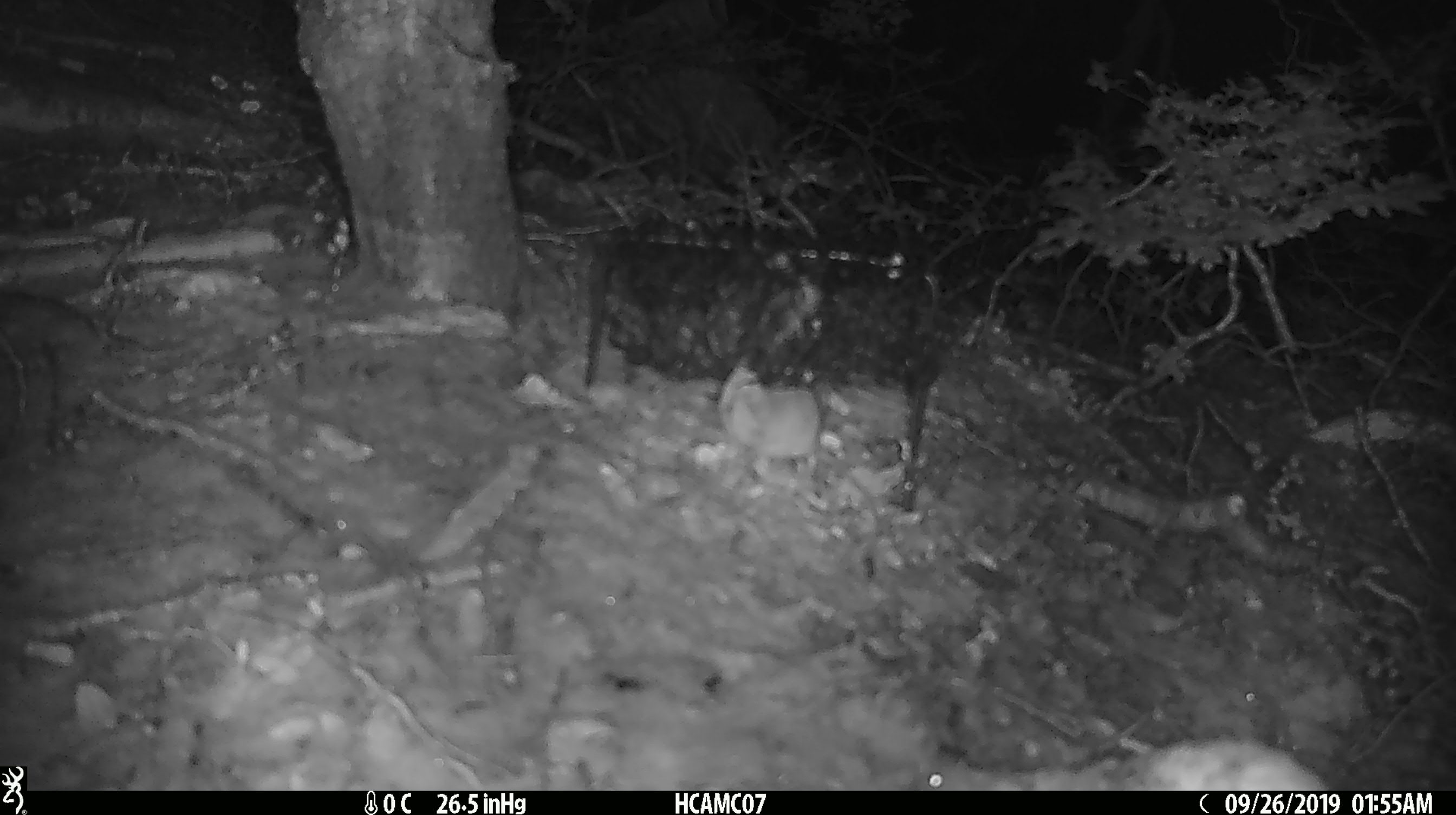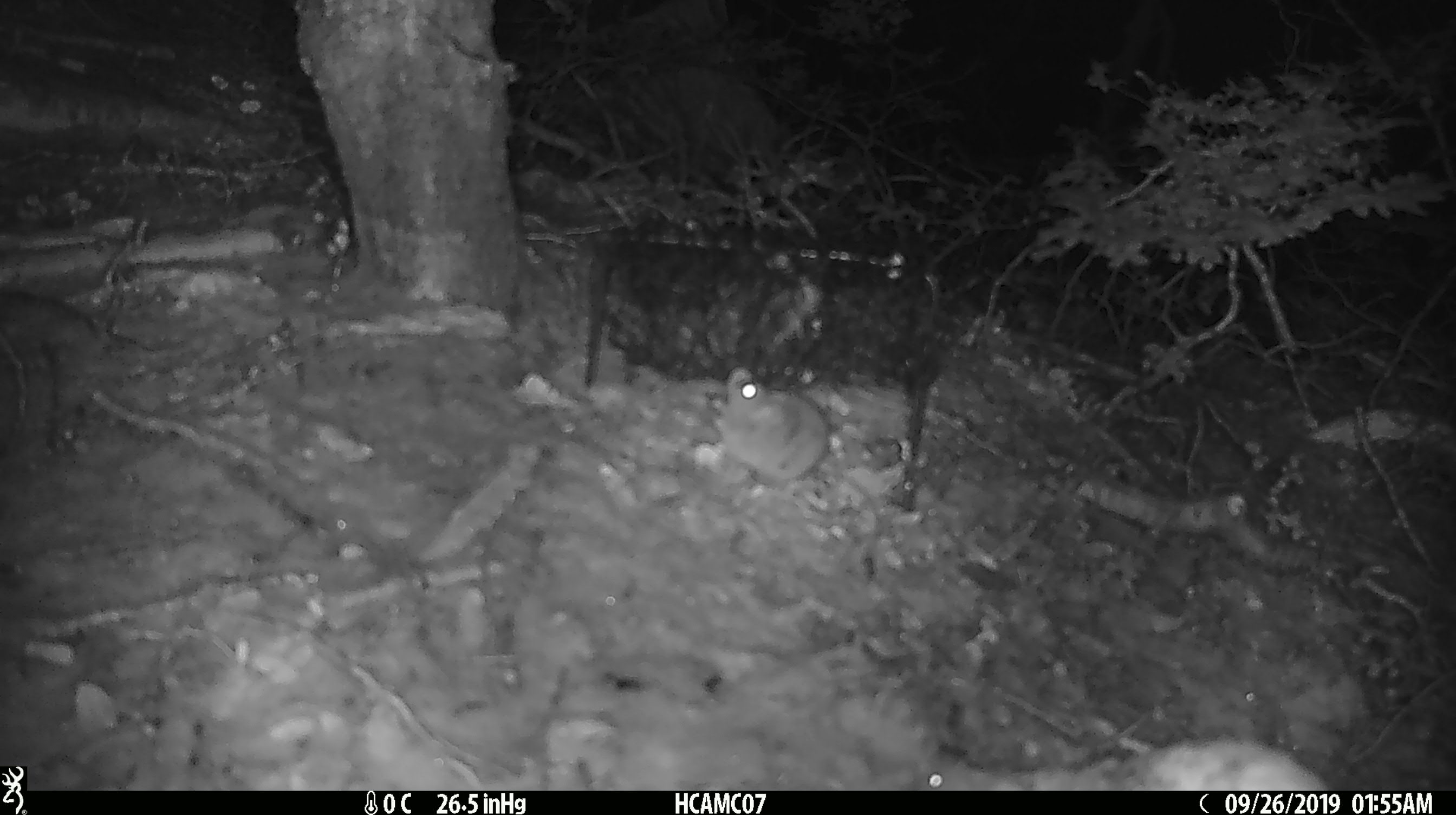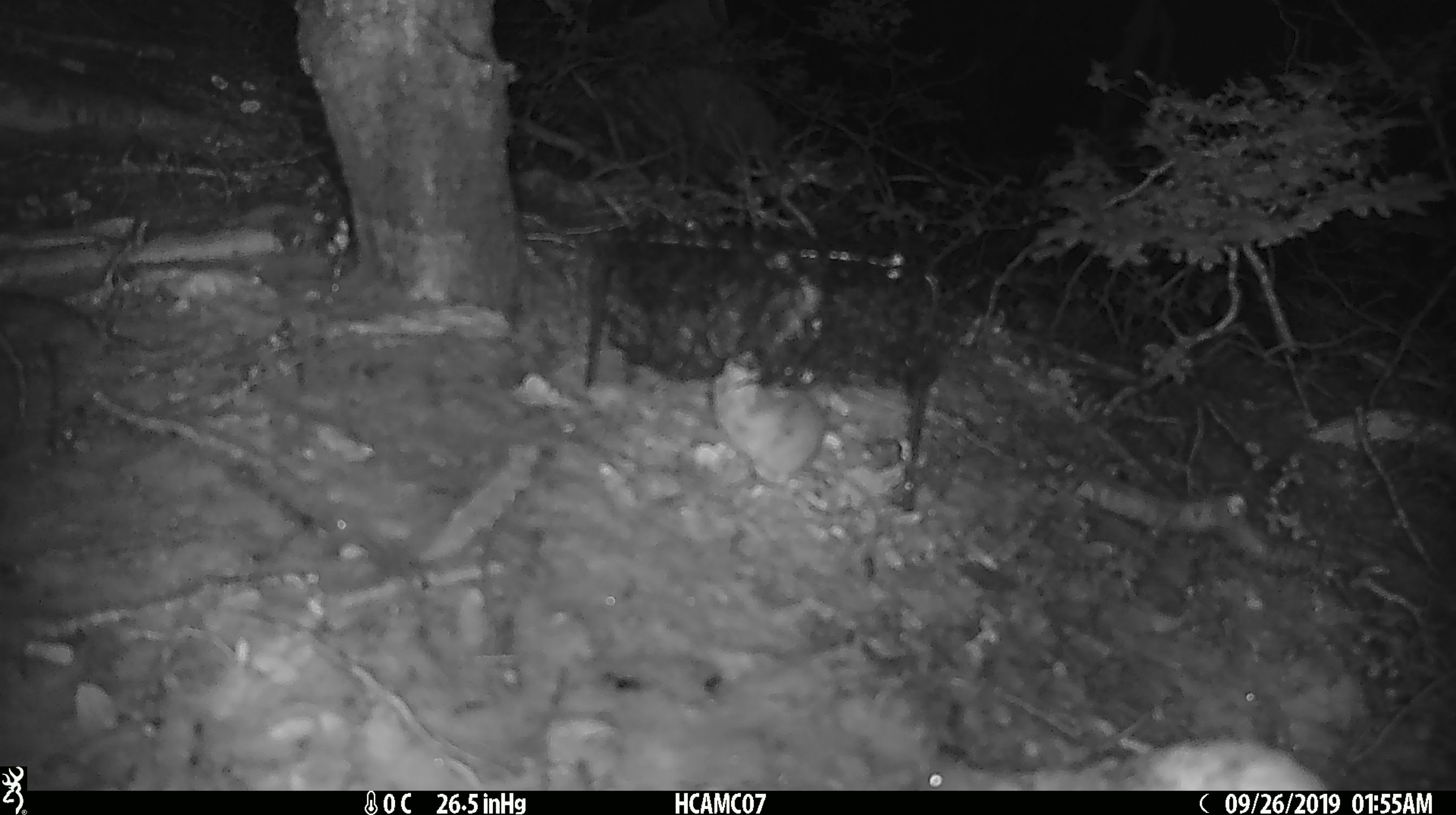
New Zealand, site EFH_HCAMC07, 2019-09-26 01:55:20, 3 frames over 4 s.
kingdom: Animalia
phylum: Chordata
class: Mammalia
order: Rodentia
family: Muridae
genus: Mus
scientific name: Mus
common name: mouse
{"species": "mouse (Mus)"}